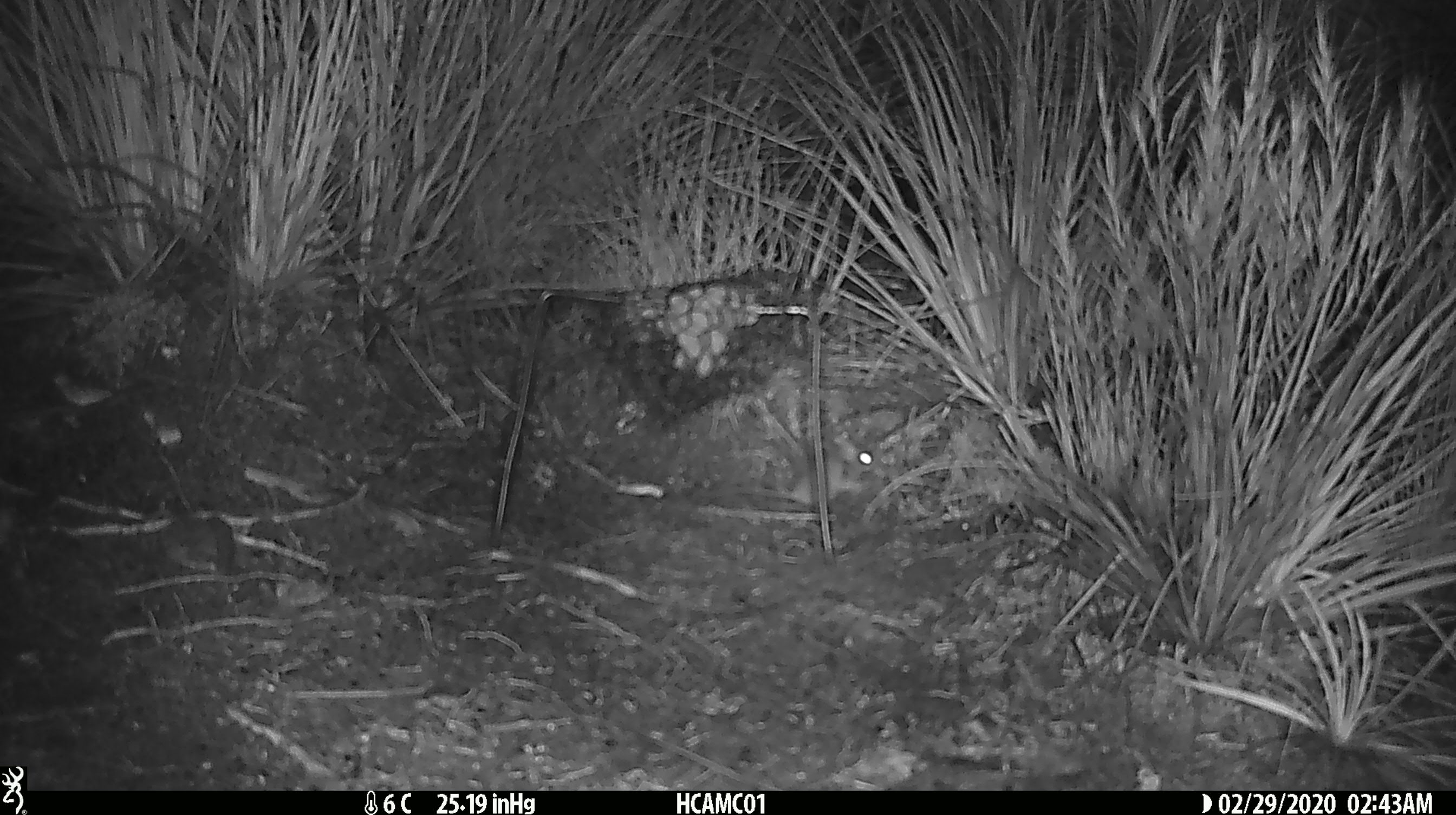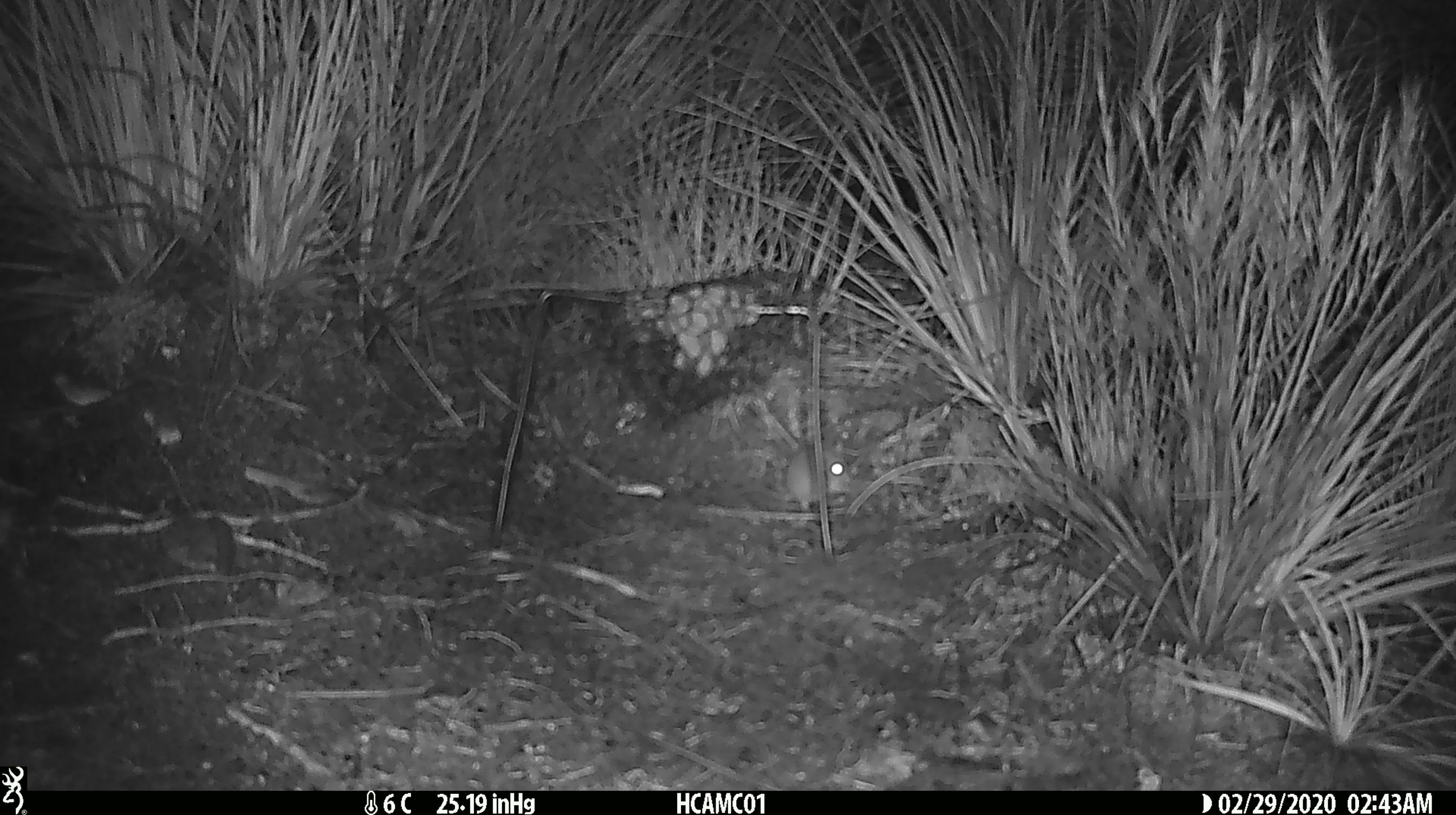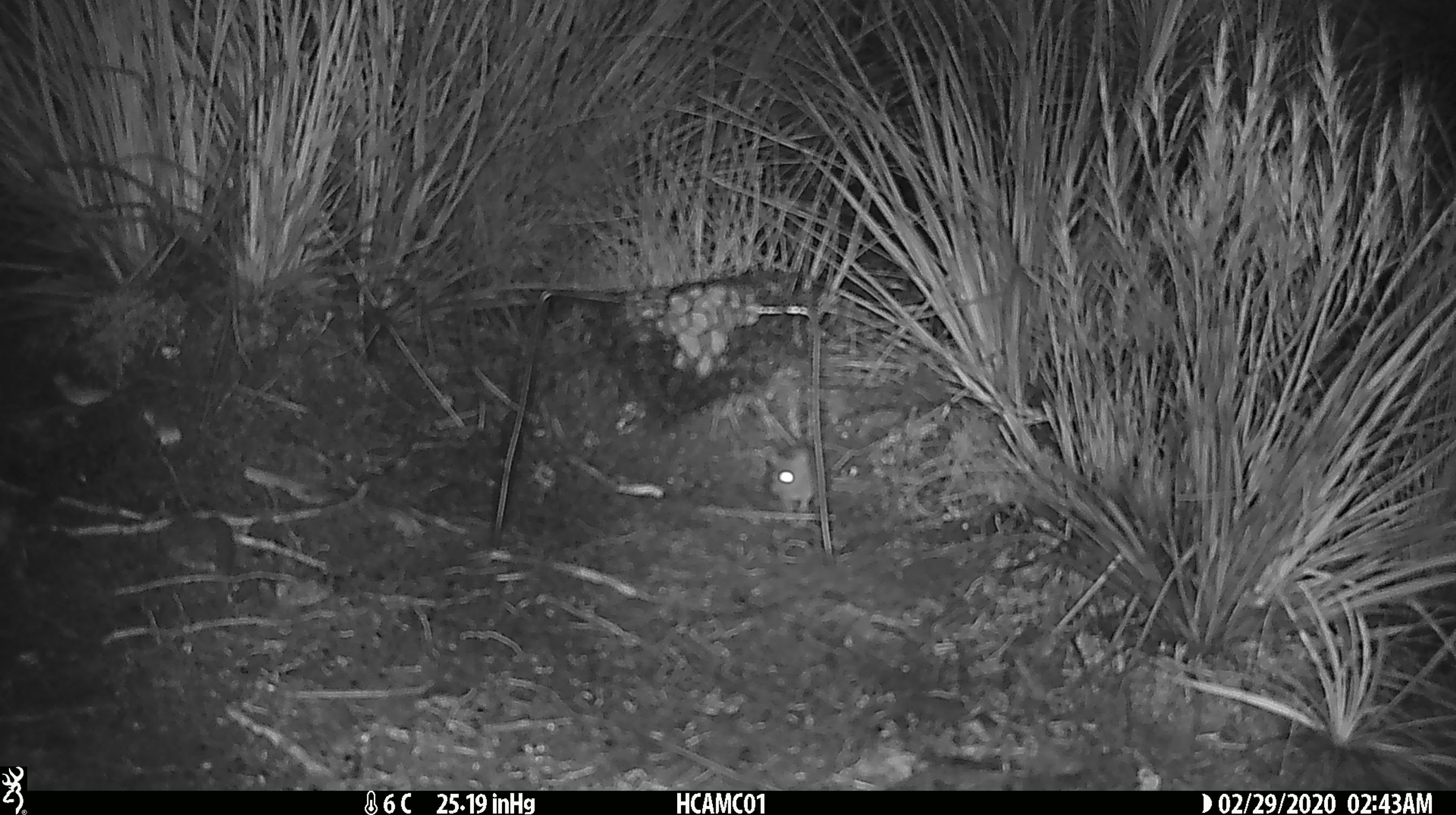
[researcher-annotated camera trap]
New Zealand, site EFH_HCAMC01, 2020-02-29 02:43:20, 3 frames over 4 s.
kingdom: Animalia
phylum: Chordata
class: Mammalia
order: Rodentia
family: Muridae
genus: Mus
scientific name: Mus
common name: mouse